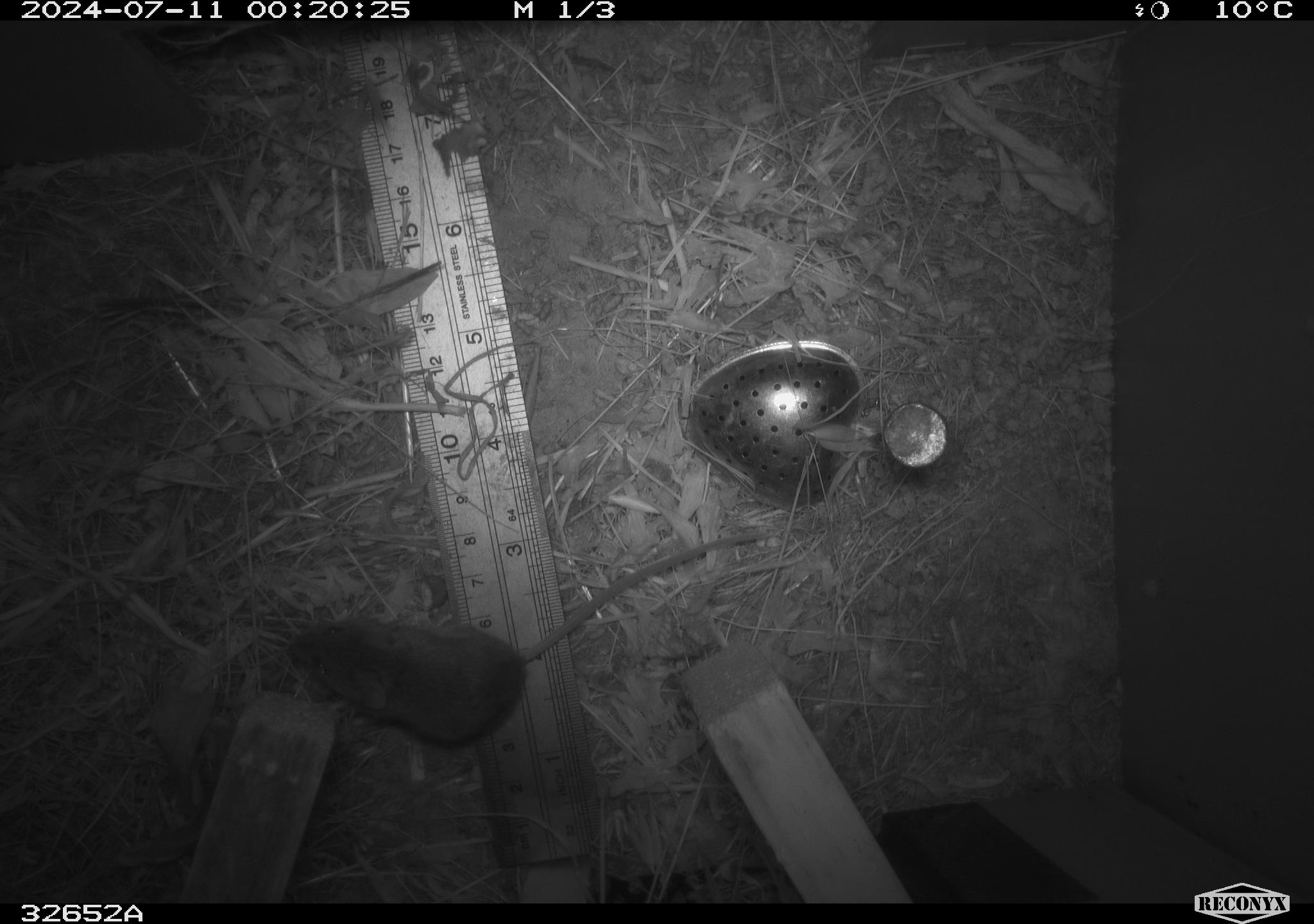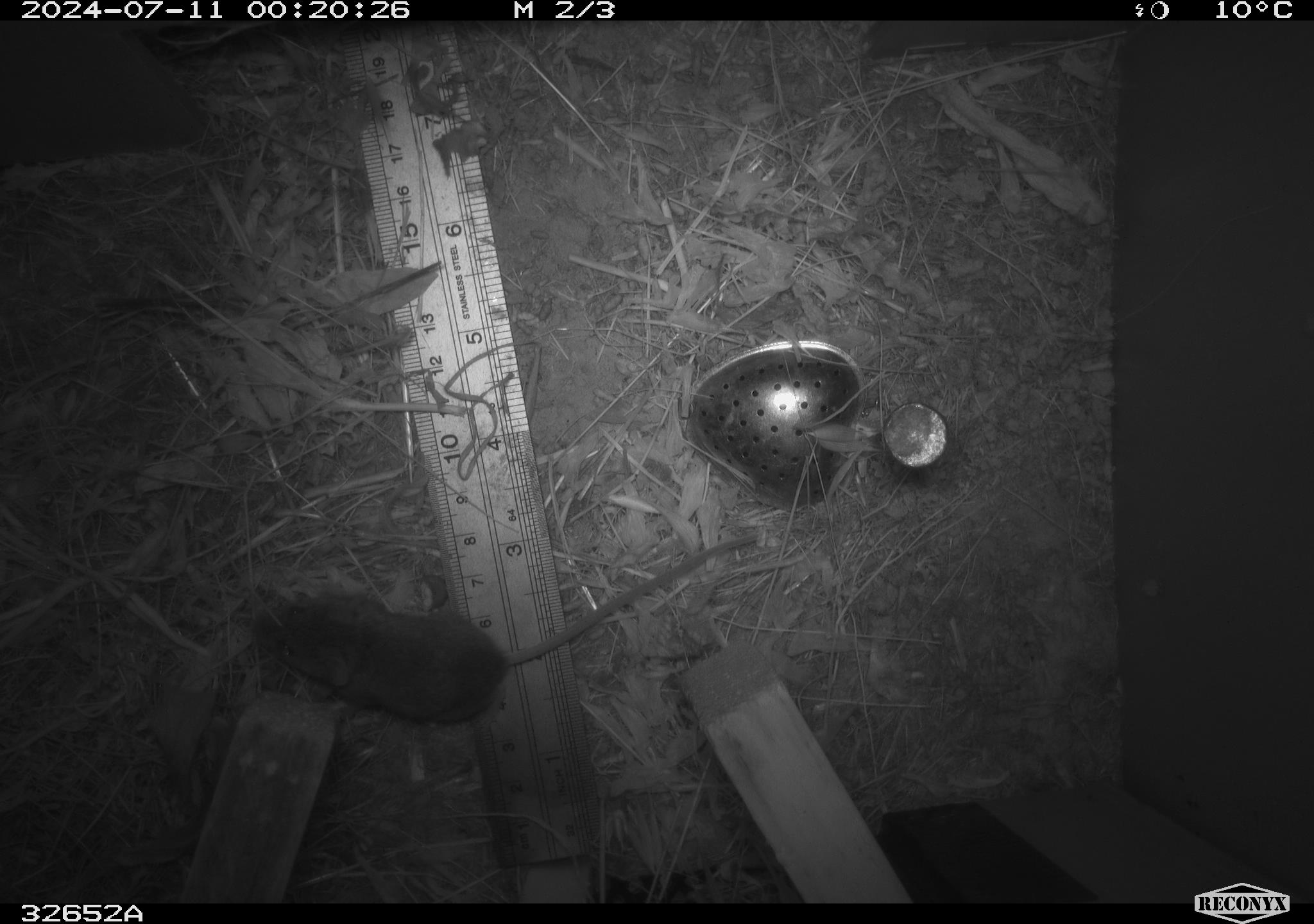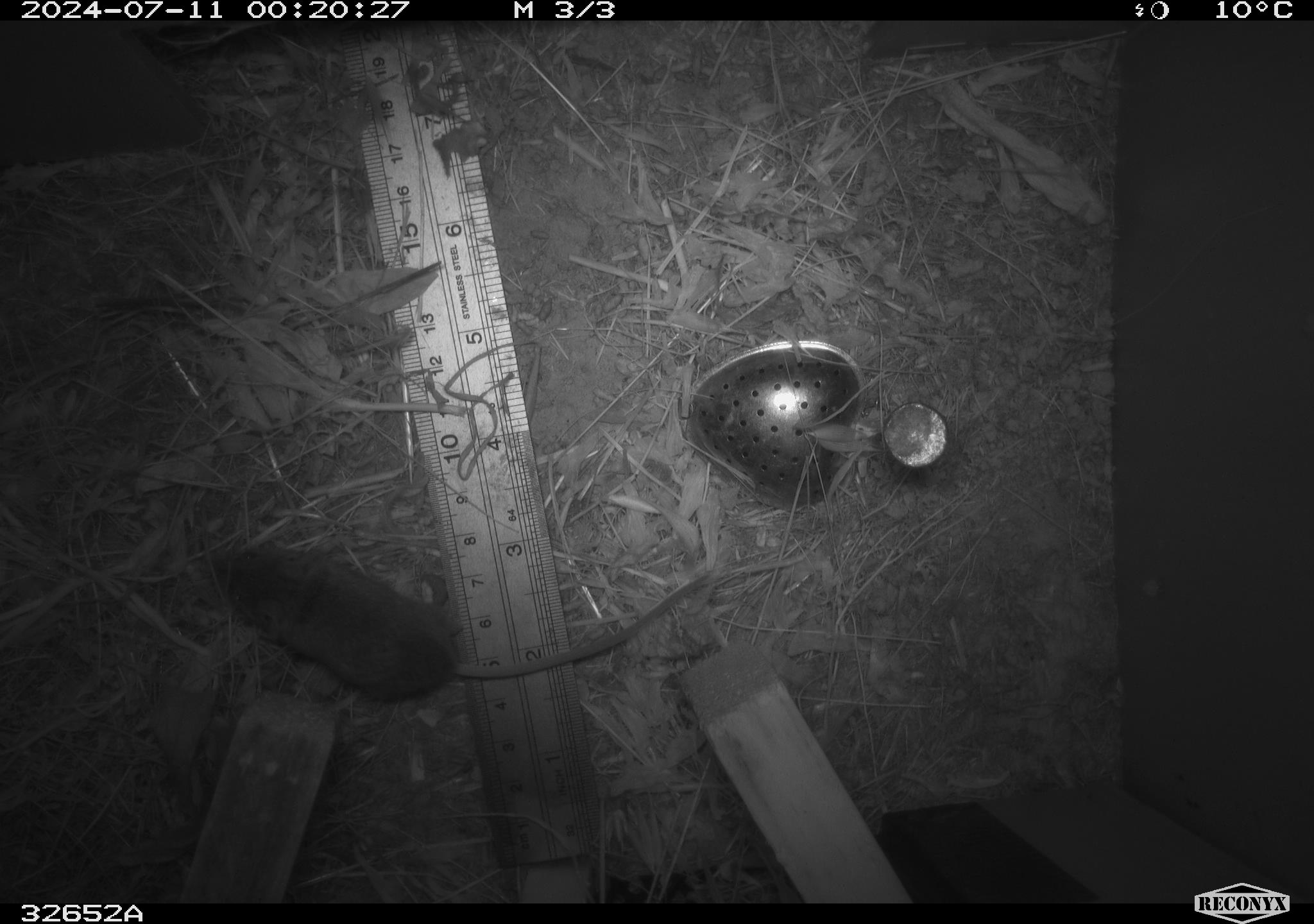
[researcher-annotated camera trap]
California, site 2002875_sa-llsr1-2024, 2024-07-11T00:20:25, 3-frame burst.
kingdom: Animalia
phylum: Chordata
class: Mammalia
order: Rodentia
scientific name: Rodentia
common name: mouse species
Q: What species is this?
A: Mouse species (Rodentia).